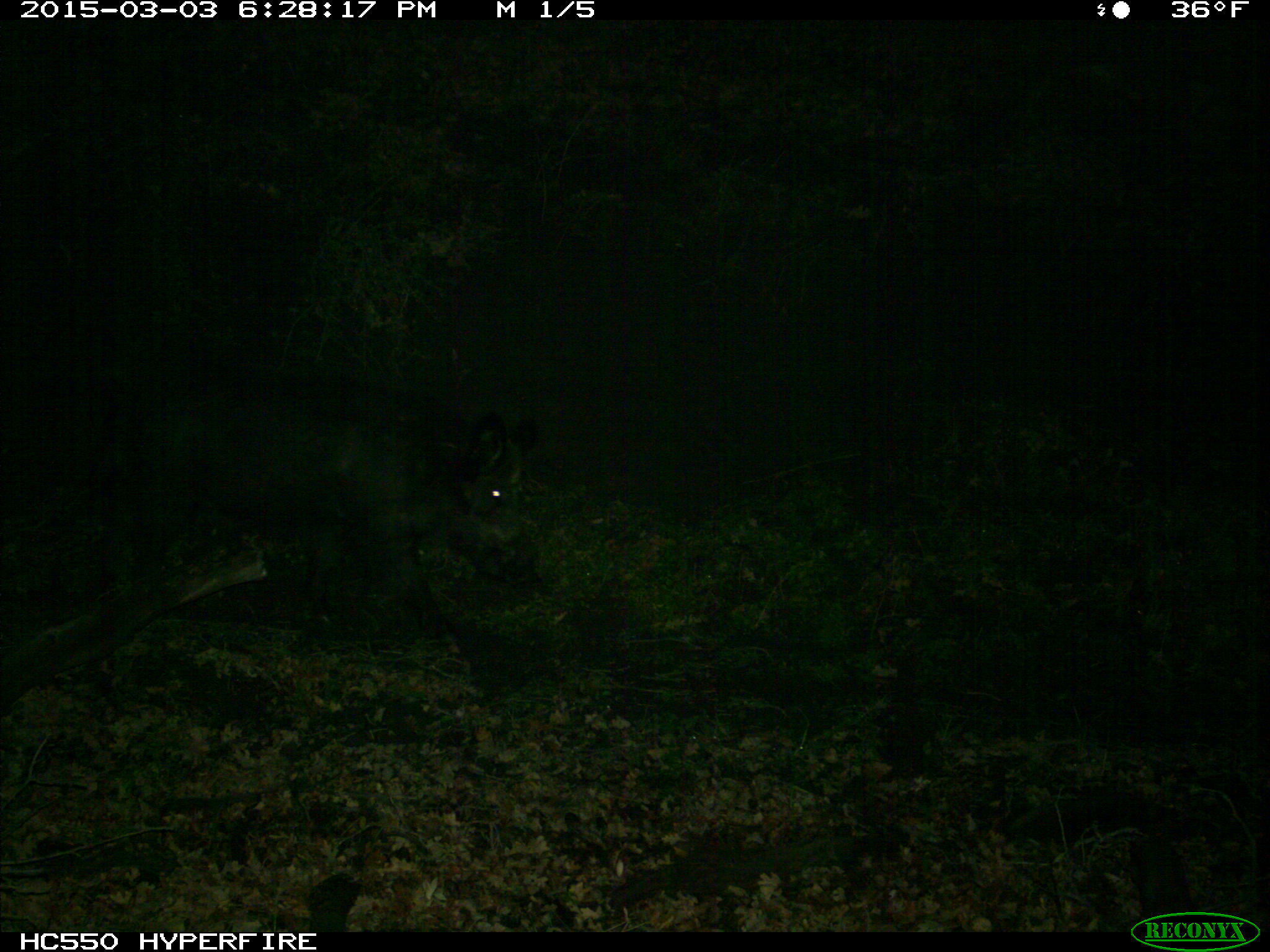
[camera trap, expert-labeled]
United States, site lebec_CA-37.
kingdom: Animalia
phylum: Chordata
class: Mammalia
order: Artiodactyla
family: Suidae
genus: Sus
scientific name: Sus scrofa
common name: wild boar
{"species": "Sus scrofa (wild boar)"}